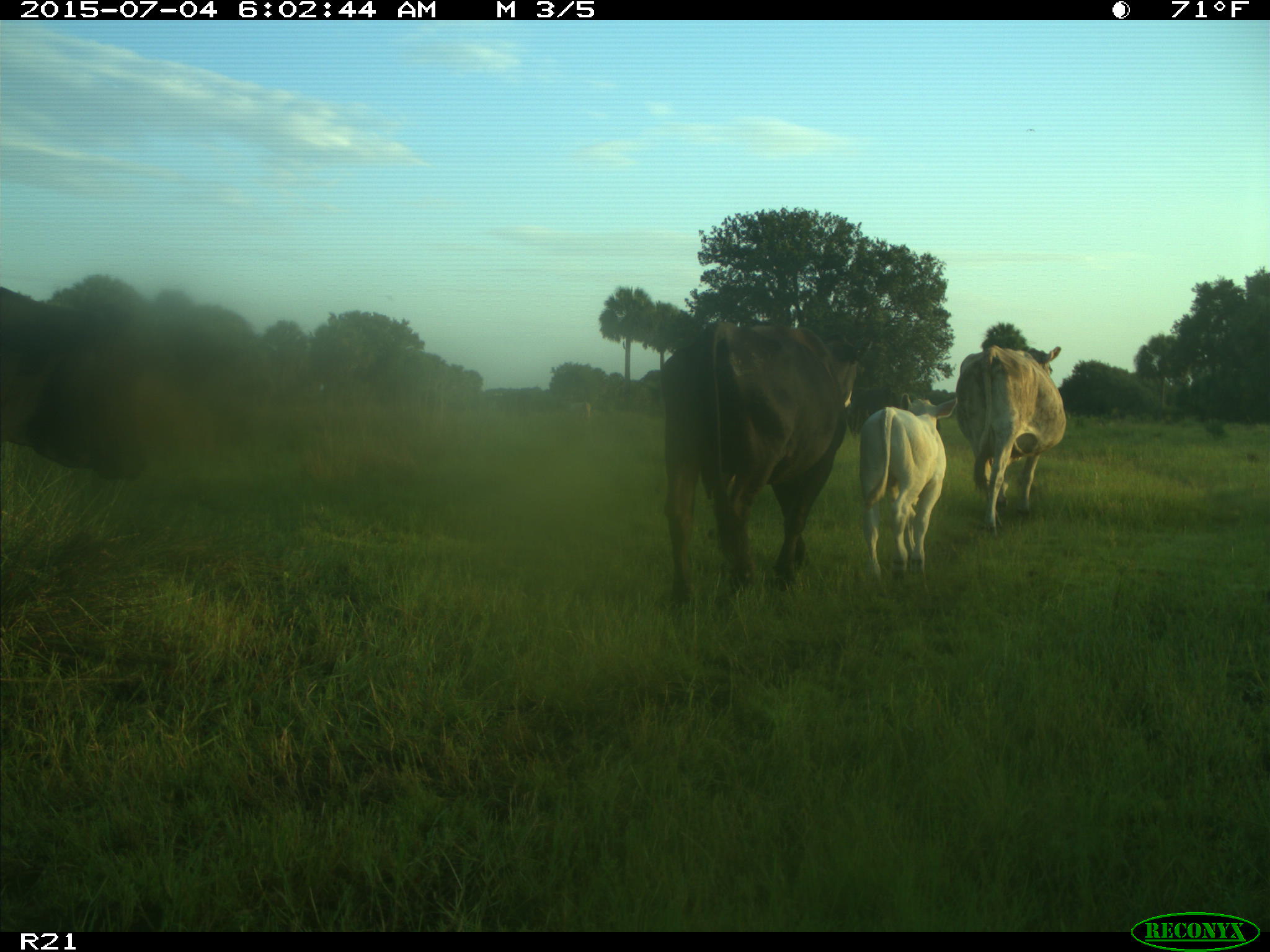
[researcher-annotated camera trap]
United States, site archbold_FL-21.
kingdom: Animalia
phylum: Chordata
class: Mammalia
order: Artiodactyla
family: Bovidae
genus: Bos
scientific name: Bos taurus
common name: domestic cow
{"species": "Bos taurus (domestic cow)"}